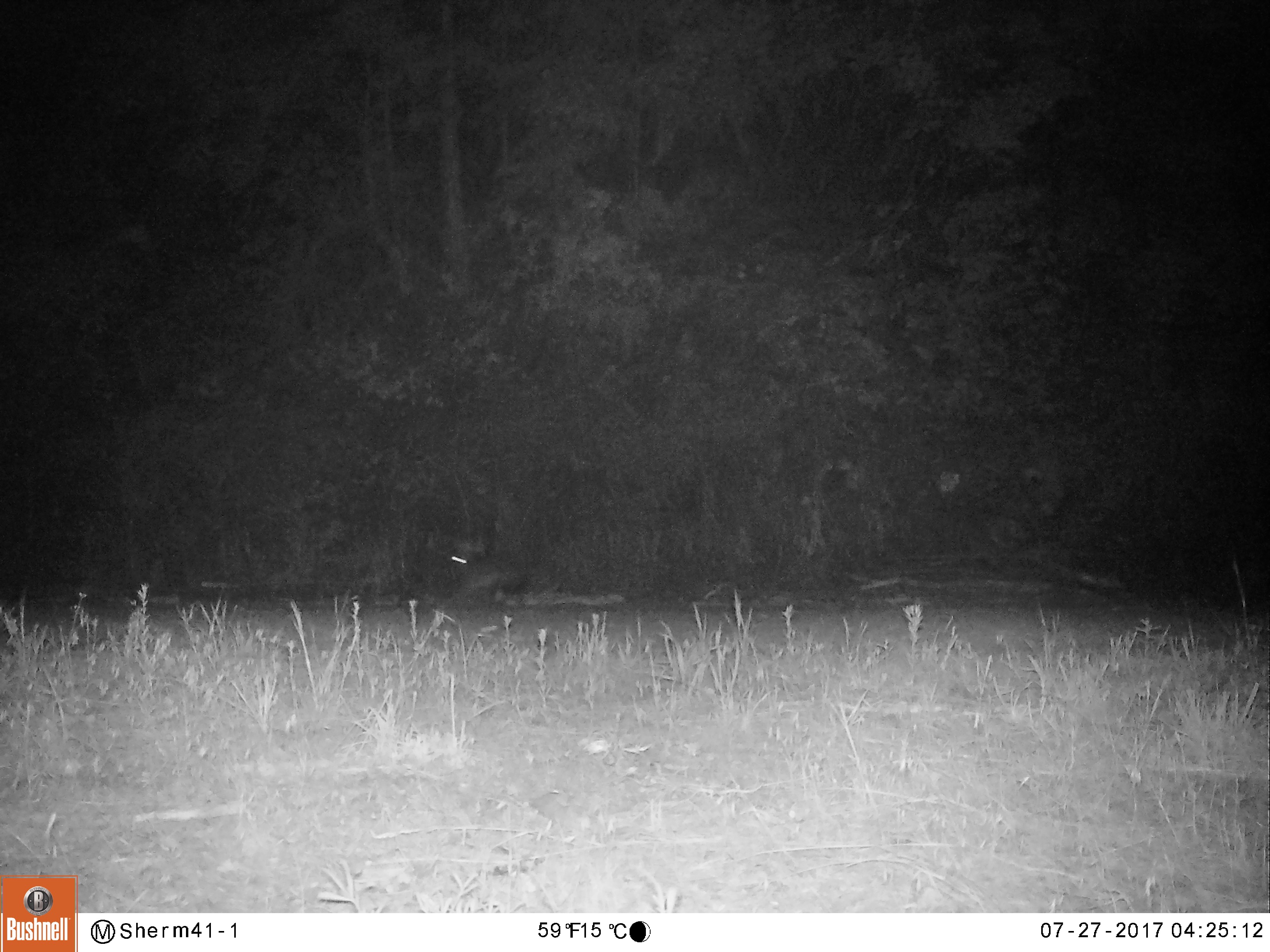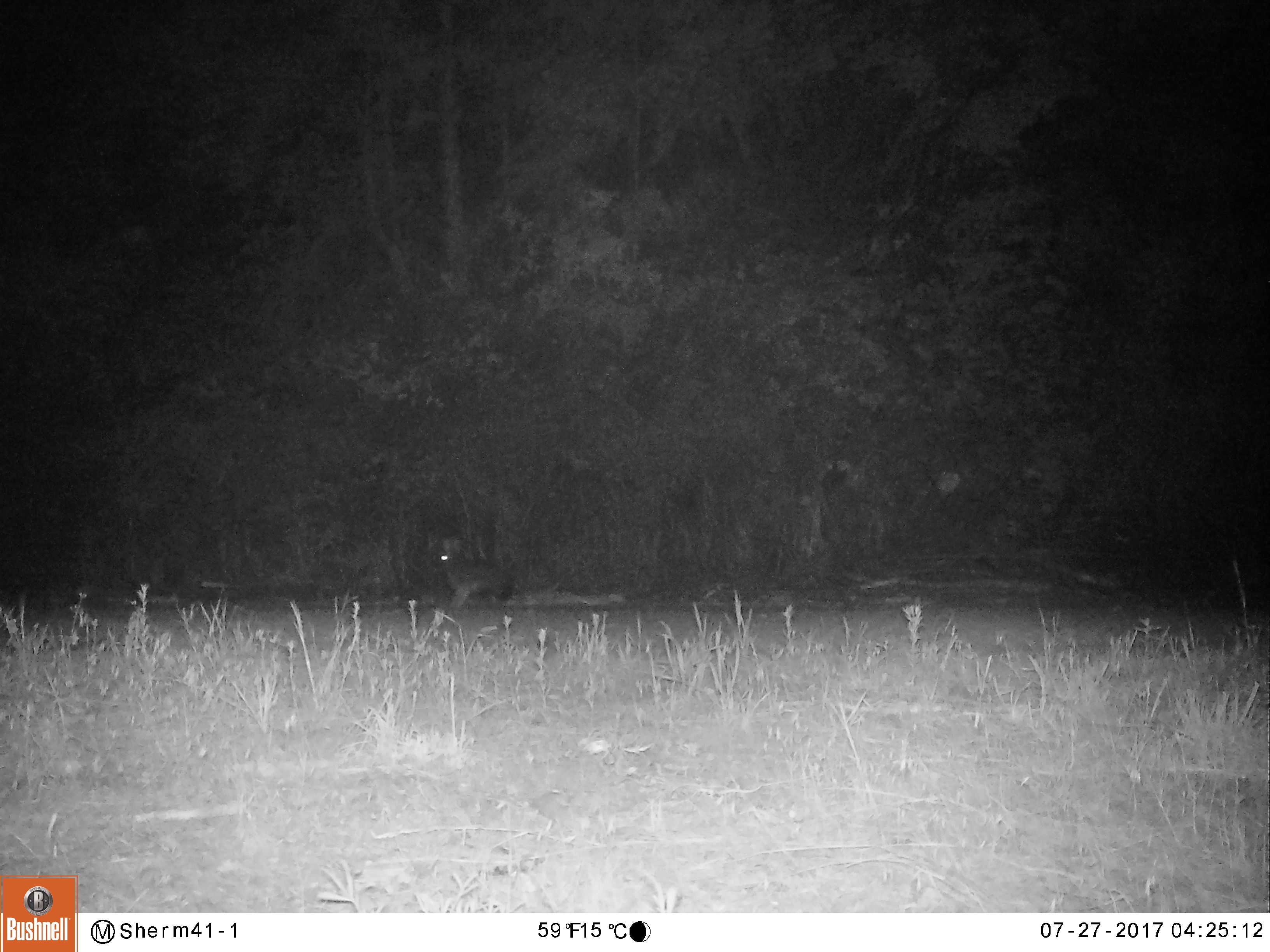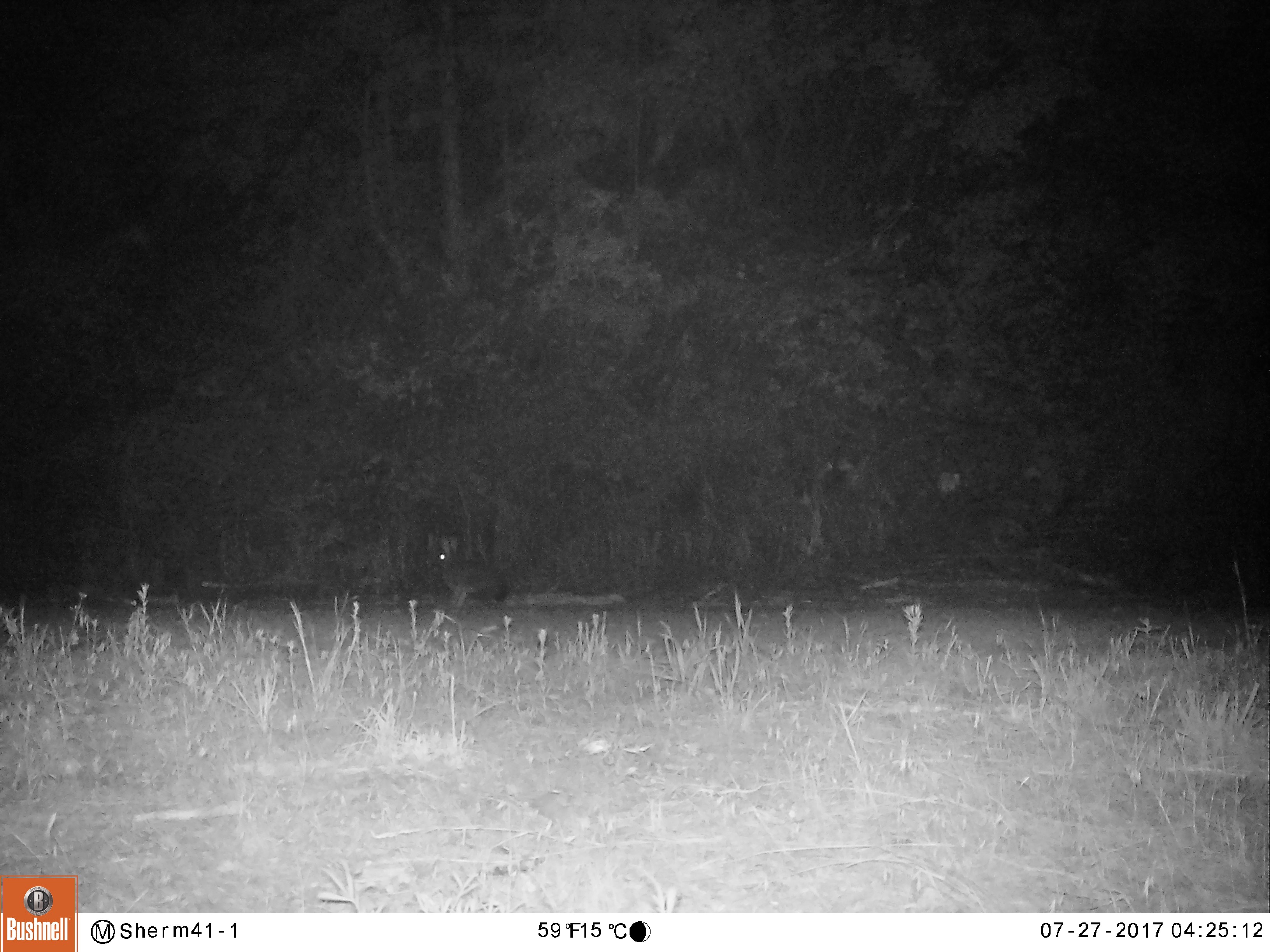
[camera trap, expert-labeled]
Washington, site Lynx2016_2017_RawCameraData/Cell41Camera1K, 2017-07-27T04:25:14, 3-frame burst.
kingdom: Animalia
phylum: Chordata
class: Mammalia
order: Lagomorpha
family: Leporidae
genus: Lepus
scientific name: Lepus americanus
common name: snowshoe hare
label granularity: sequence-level